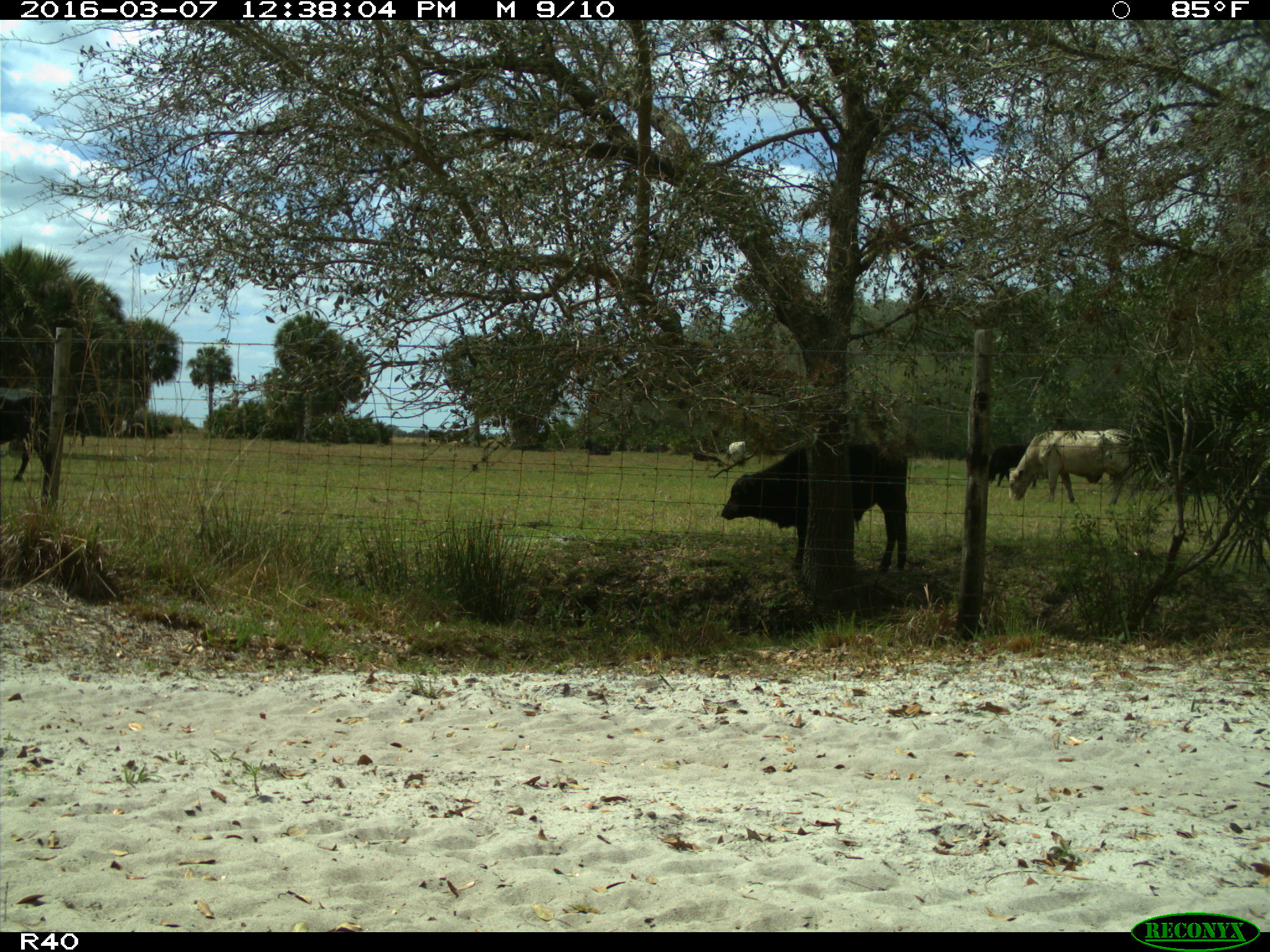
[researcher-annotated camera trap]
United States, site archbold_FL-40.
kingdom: Animalia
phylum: Chordata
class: Mammalia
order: Artiodactyla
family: Bovidae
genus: Bos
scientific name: Bos taurus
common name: domestic cow